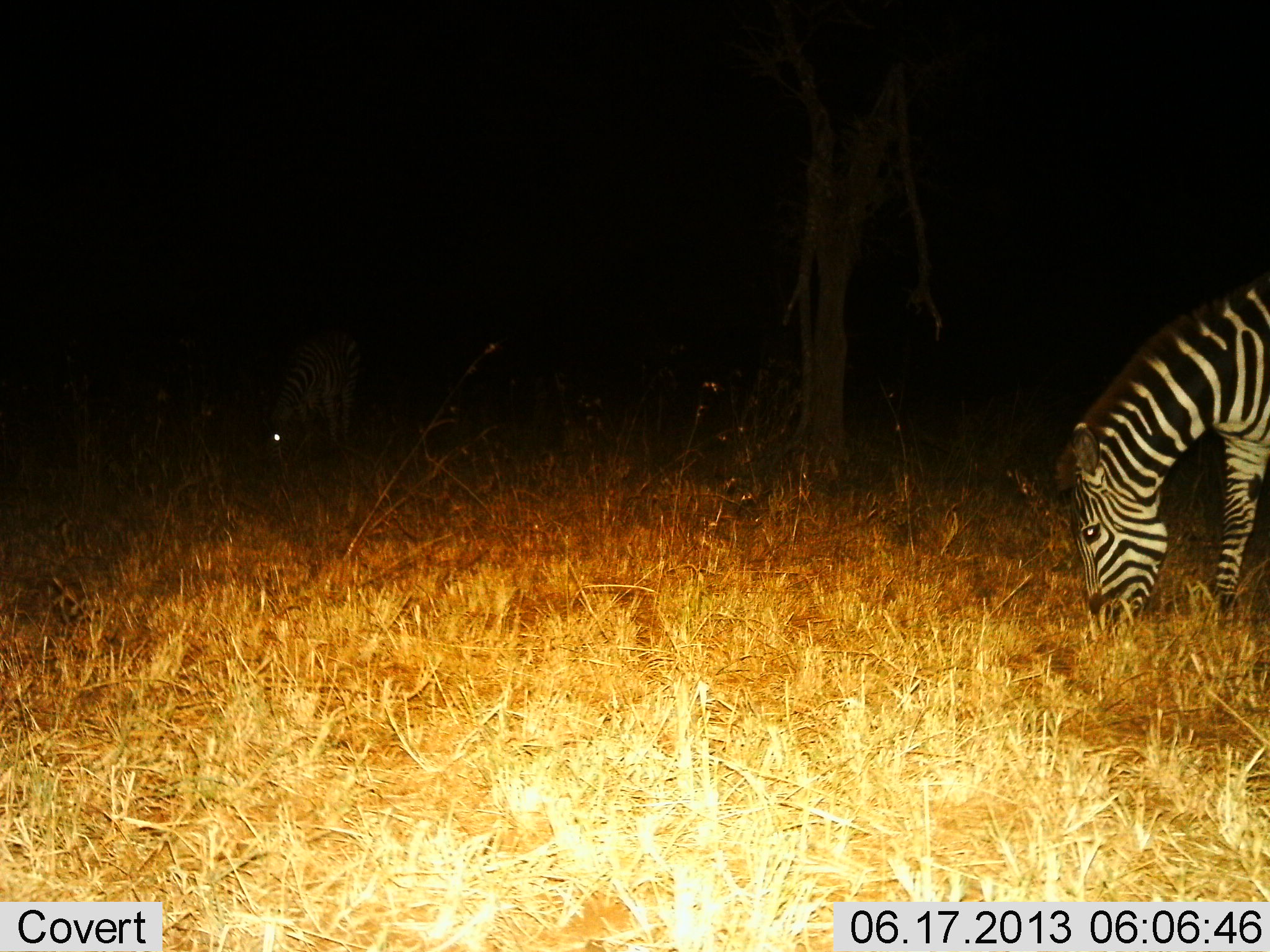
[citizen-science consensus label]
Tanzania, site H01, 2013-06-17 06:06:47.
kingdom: Animalia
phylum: Chordata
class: Mammalia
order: Perissodactyla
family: Equidae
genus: Equus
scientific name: Equus quagga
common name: plains zebra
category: zebra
Zebra (plains zebra) (Equus quagga), count 2. Behavior (volunteer vote fractions): standing 26%, resting 0%, moving 0%, interacting 0%. Young present (vote fraction): 4%. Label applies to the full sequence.